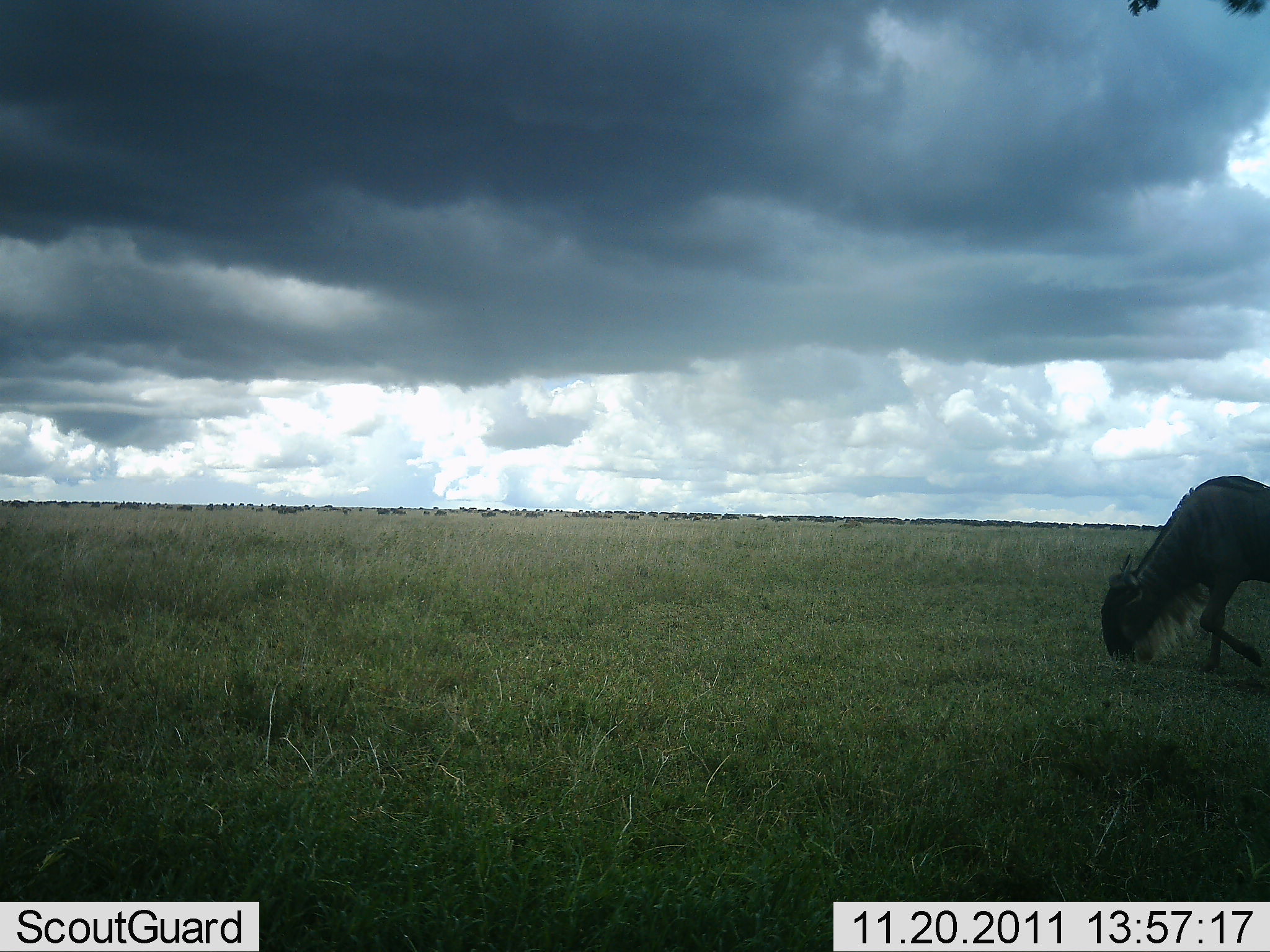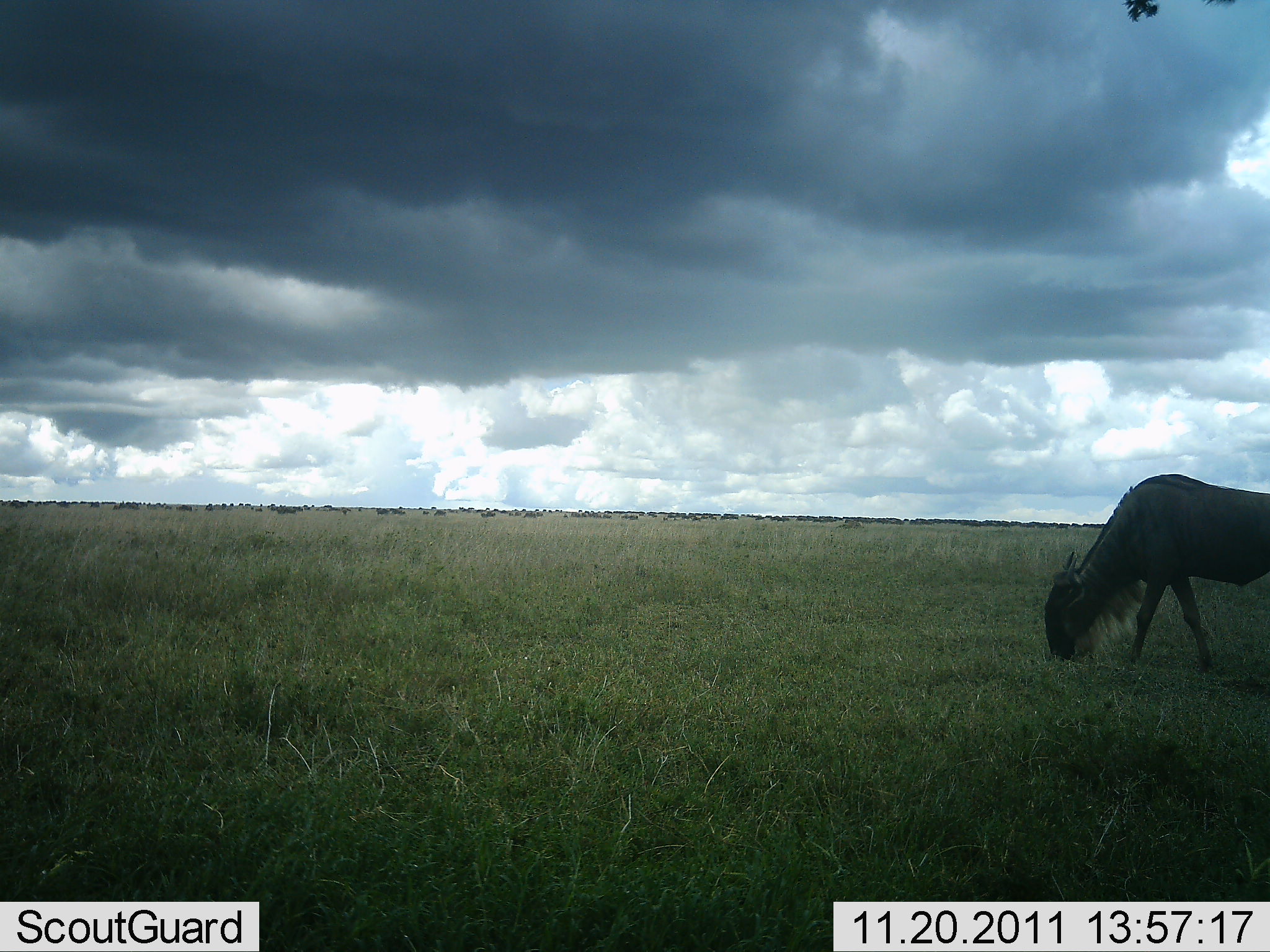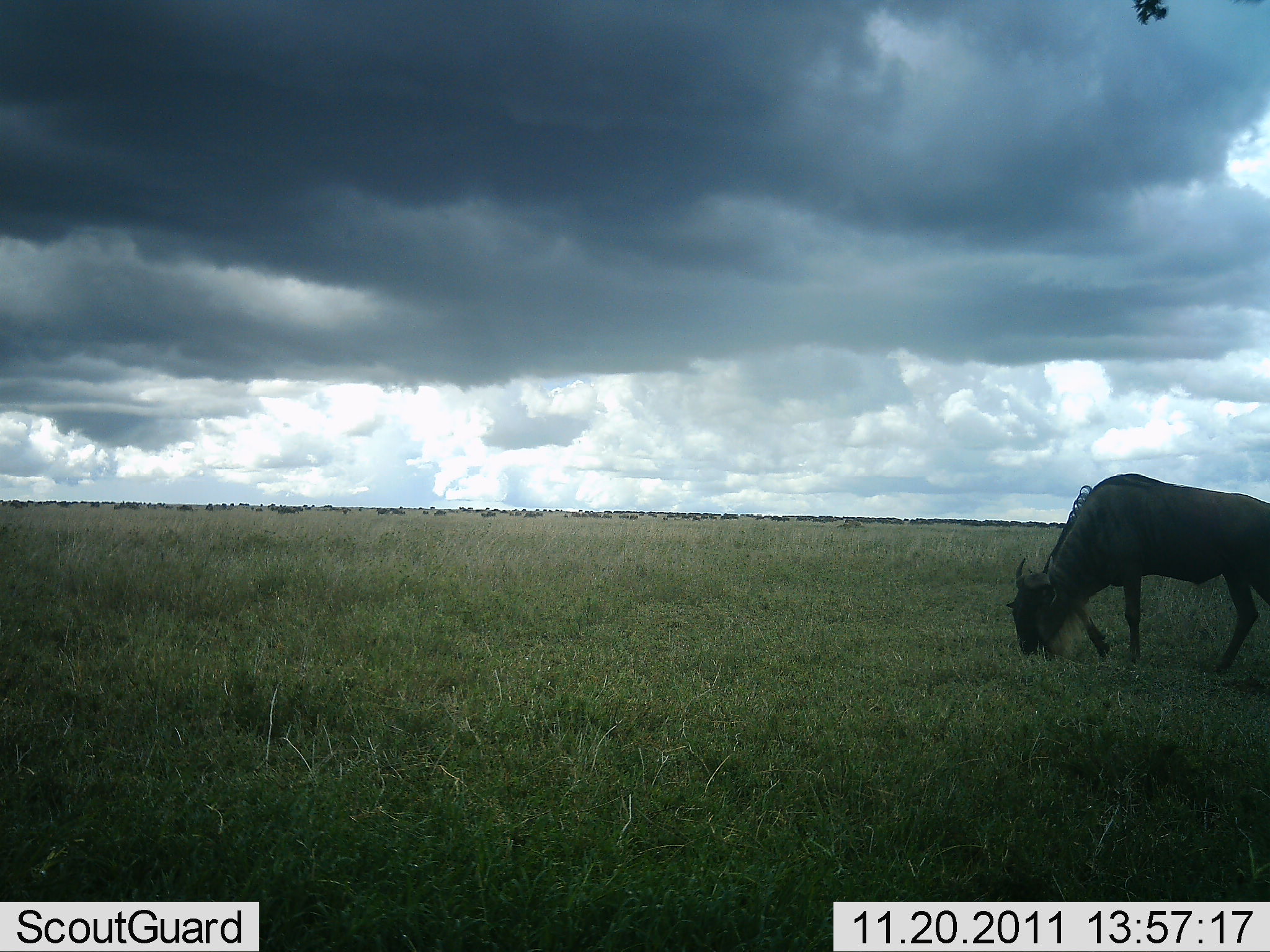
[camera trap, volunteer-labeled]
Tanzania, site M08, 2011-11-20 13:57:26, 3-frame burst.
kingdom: Animalia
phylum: Chordata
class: Mammalia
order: Artiodactyla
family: Bovidae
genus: Connochaetes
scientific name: Connochaetes taurinus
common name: blue wildebeest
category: wildebeest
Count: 1.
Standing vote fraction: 23%.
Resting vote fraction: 0%.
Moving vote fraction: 38%.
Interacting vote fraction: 0%.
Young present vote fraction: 0%.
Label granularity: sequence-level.